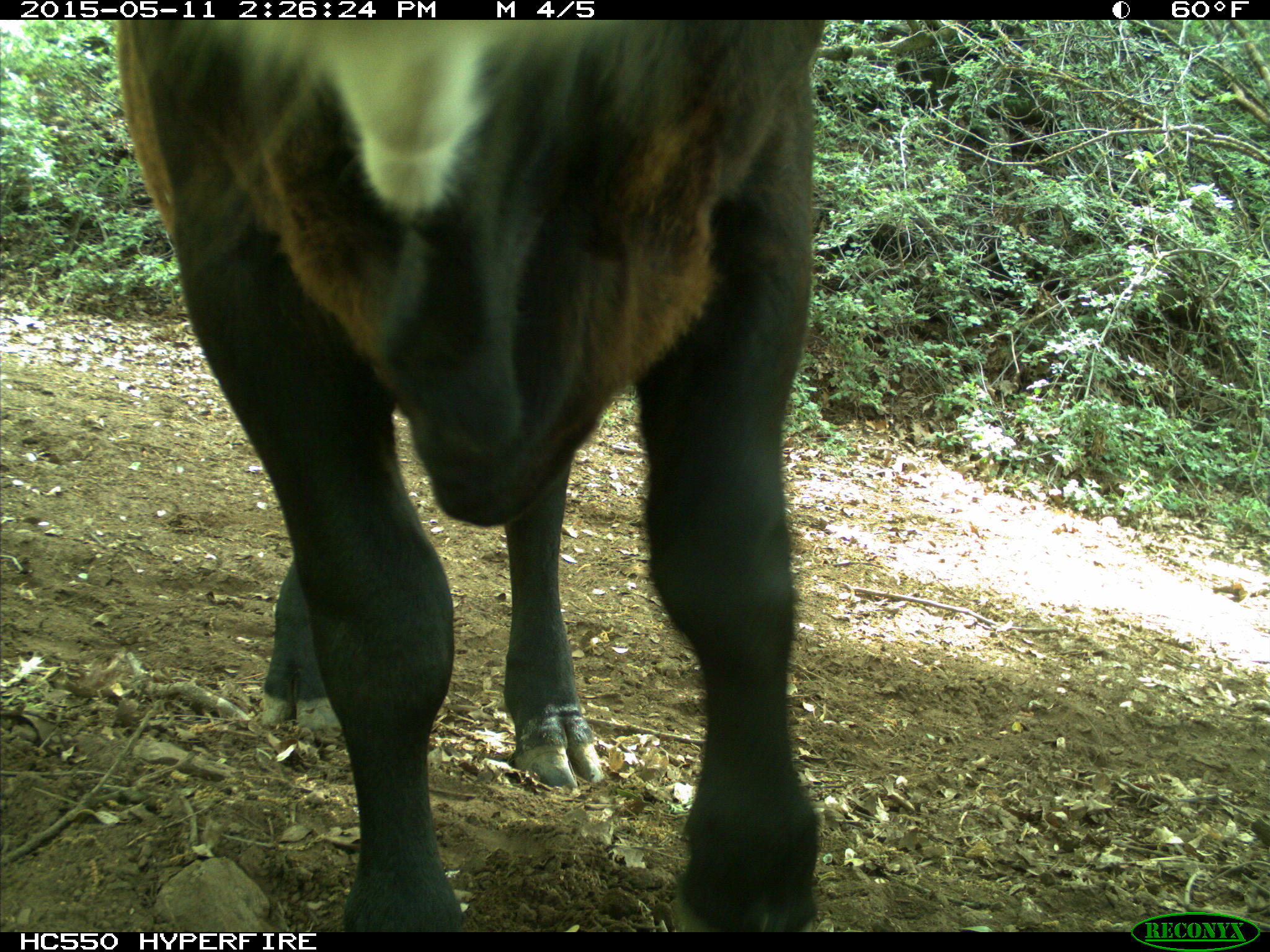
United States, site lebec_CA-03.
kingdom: Animalia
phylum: Chordata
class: Mammalia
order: Artiodactyla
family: Bovidae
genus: Bos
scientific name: Bos taurus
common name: domestic cow